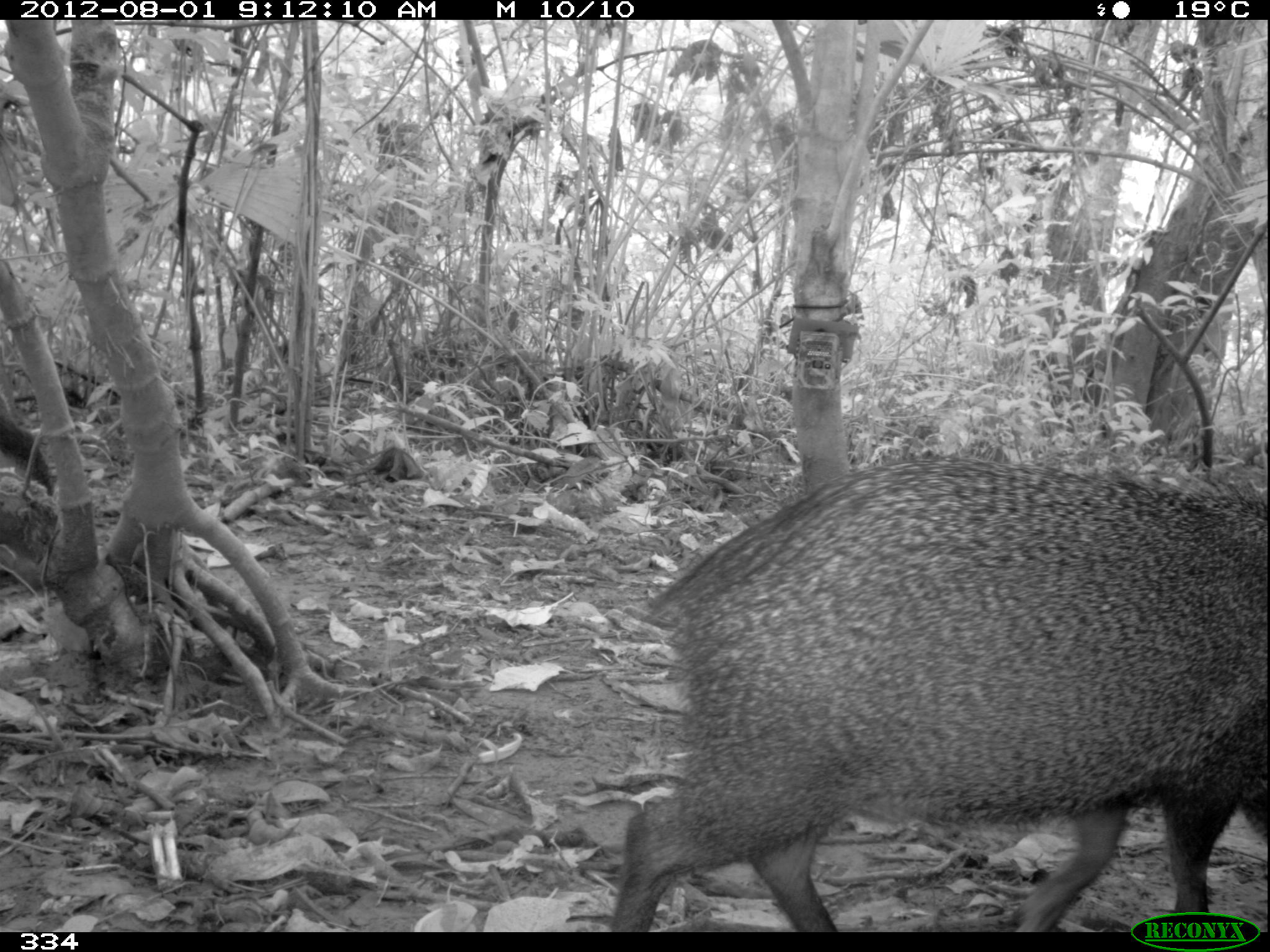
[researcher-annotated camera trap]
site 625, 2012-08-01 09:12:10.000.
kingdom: Animalia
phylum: Chordata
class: Mammalia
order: Artiodactyla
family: Tayassuidae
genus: Pecari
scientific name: Pecari tajacu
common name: collared peccary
Pecari tajacu (collared peccary).